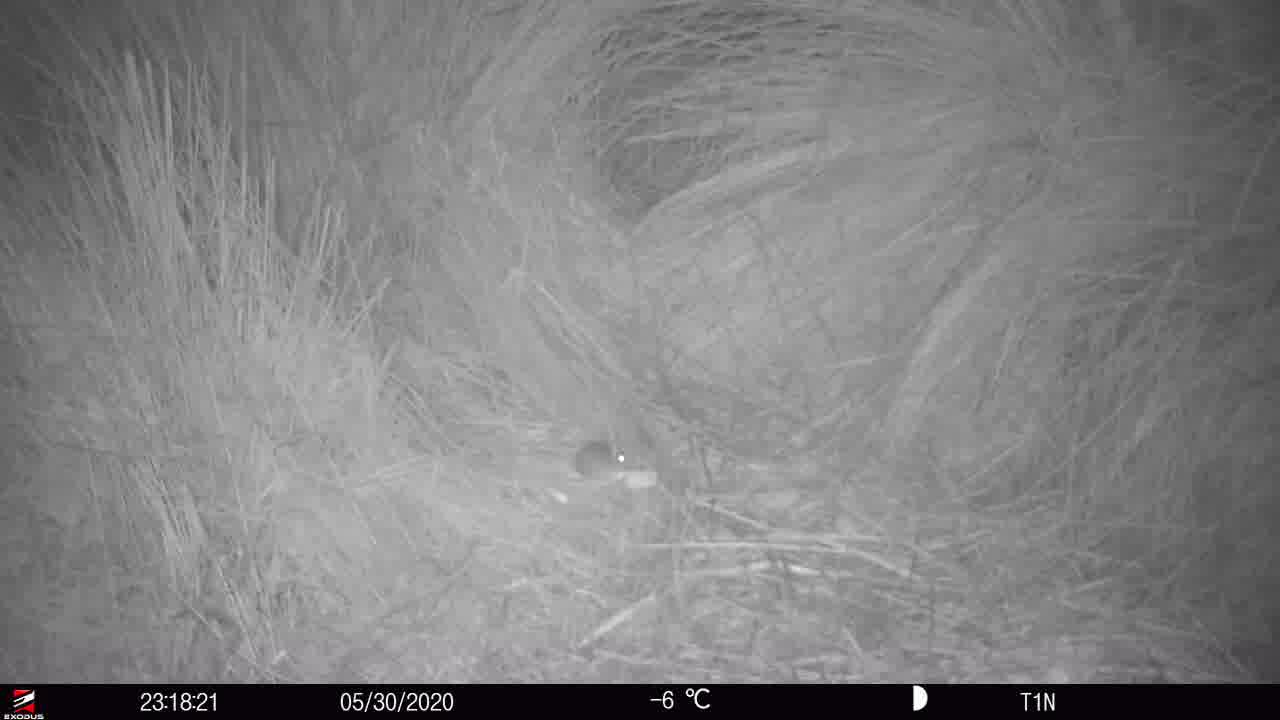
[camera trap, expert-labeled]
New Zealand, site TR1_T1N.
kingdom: Animalia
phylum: Chordata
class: Mammalia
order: Rodentia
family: Muridae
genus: Mus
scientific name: Mus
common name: mouse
Mouse (Mus).